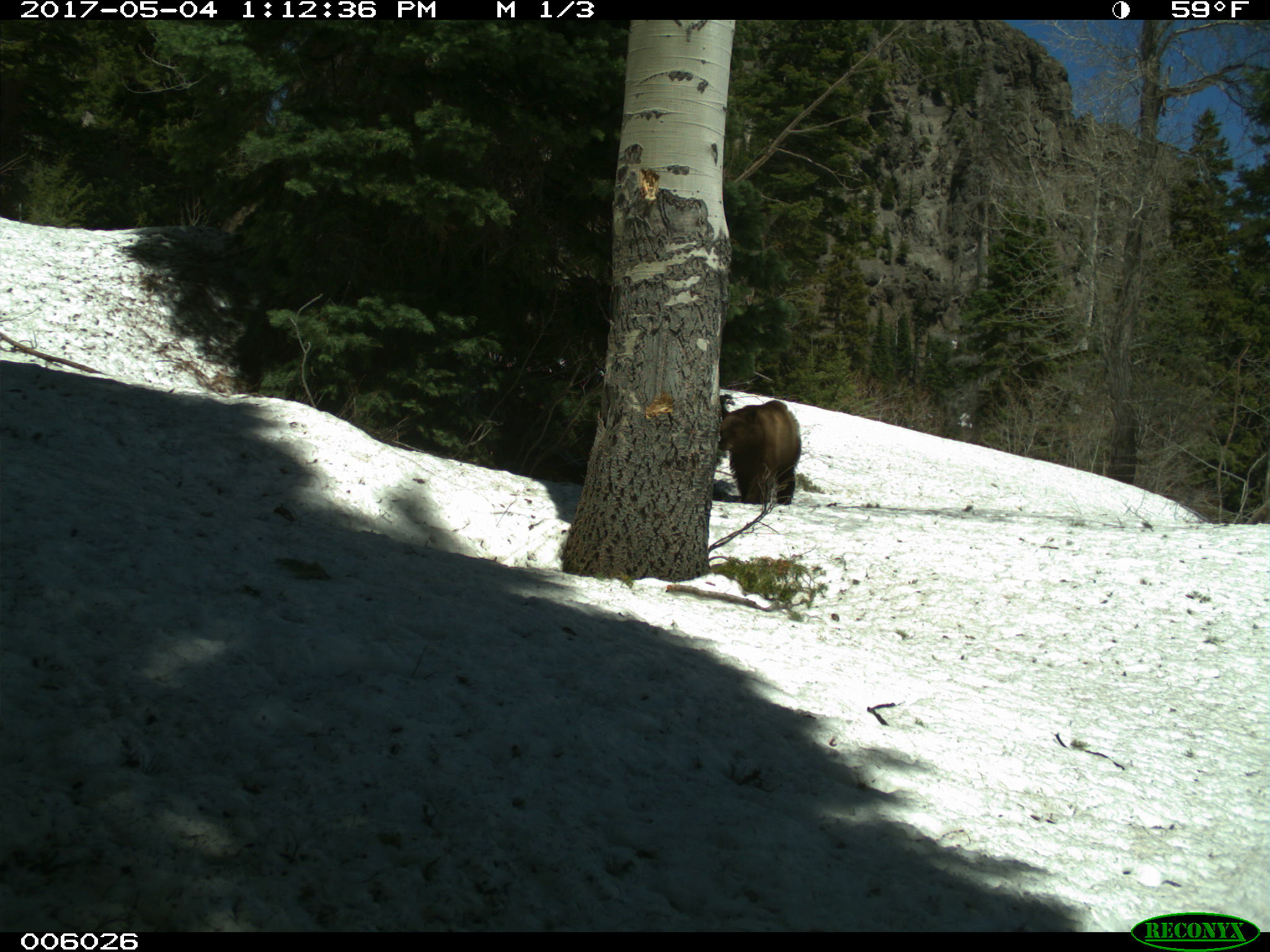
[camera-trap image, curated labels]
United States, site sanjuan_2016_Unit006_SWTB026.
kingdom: Animalia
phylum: Chordata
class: Mammalia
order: Carnivora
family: Ursidae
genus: Ursus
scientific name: Ursus americanus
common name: american black bear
Ursus americanus (american black bear).